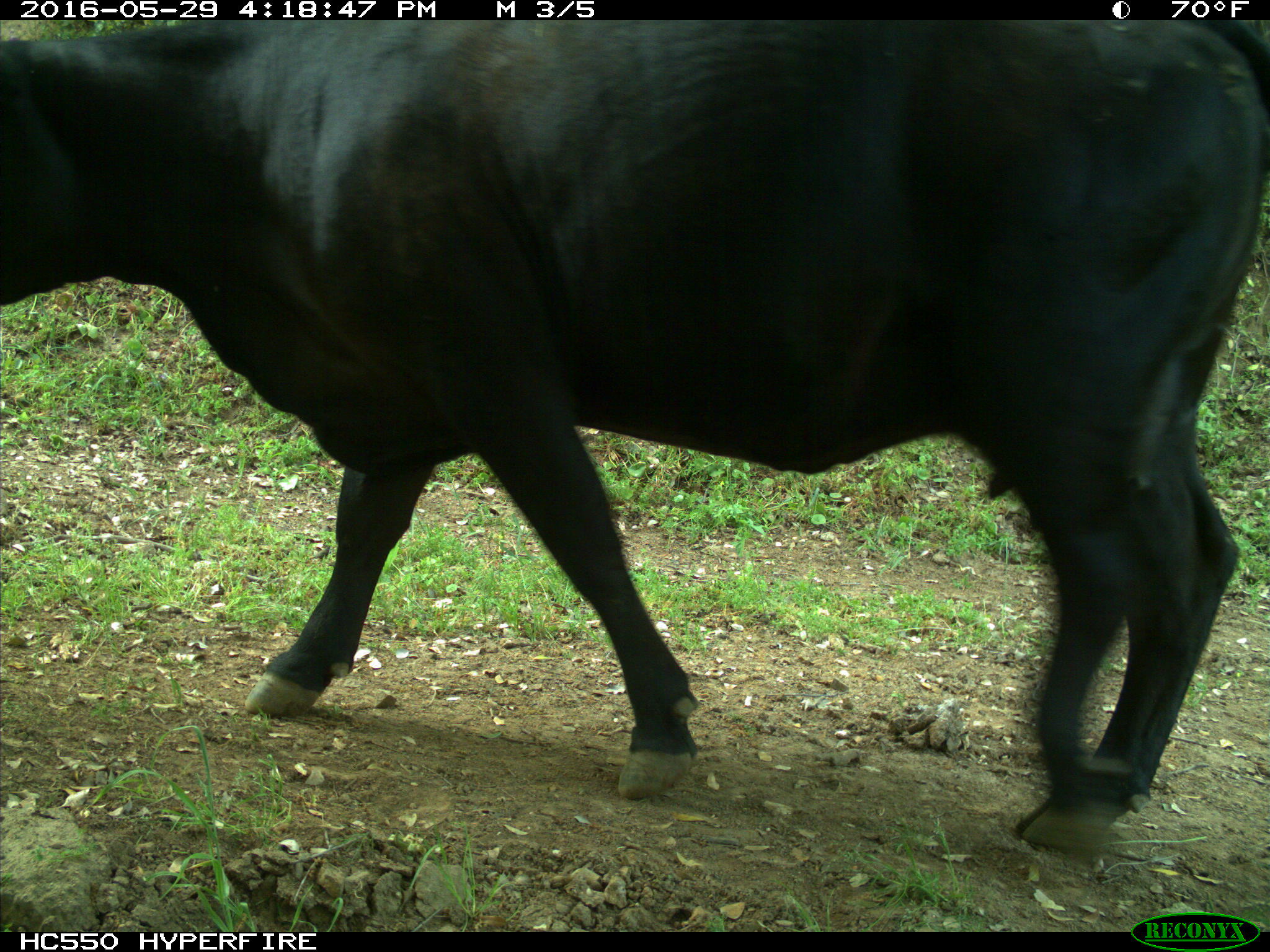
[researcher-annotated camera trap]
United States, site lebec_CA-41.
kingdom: Animalia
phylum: Chordata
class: Mammalia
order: Artiodactyla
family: Bovidae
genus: Bos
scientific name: Bos taurus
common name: domestic cow